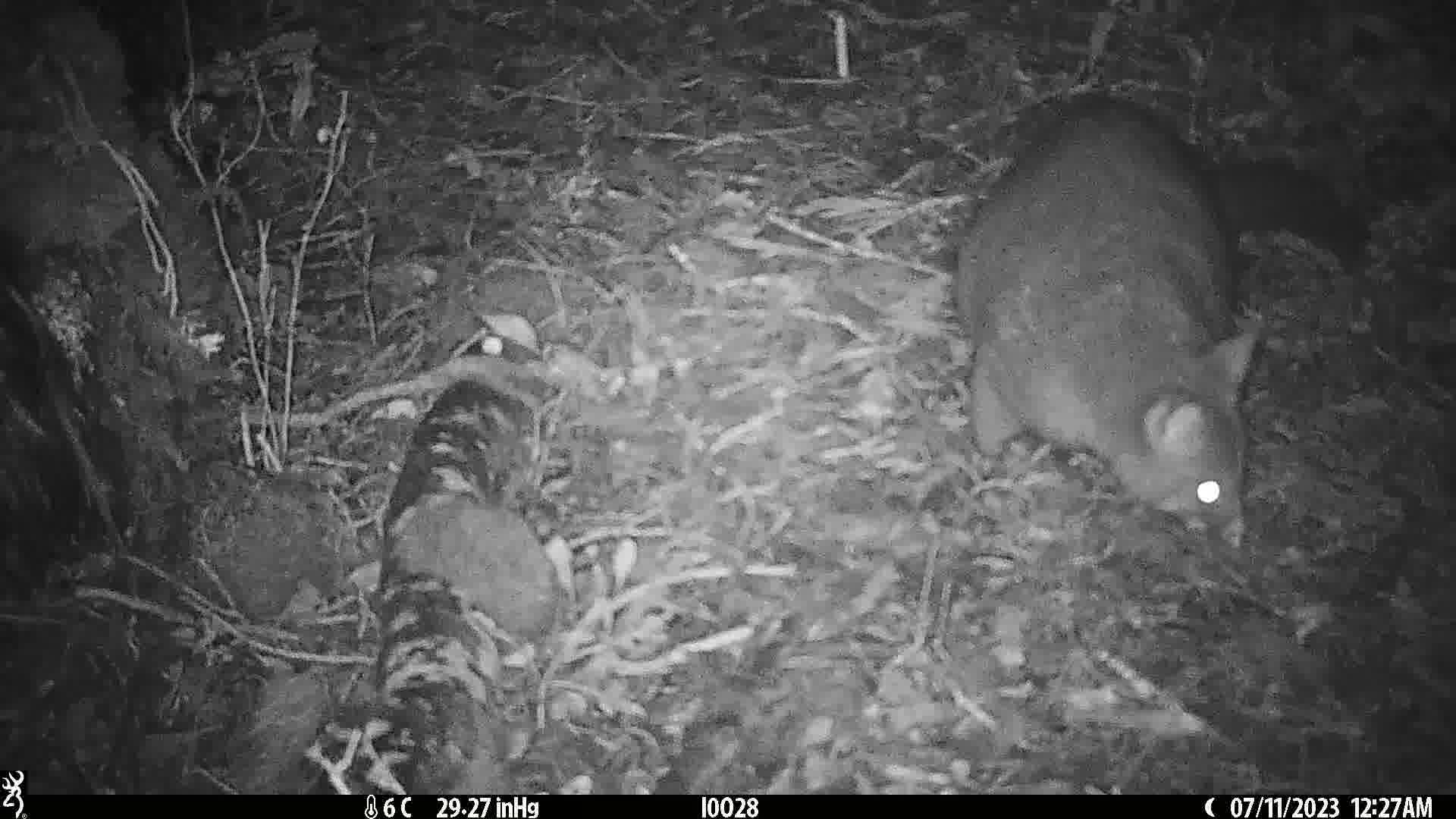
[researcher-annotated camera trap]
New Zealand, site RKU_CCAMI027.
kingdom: Animalia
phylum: Chordata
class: Mammalia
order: Diprotodontia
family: Phalangeridae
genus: Trichosurus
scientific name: Trichosurus vulpecula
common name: common brushtail possum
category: possum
Possum (common brushtail possum) (Trichosurus vulpecula).